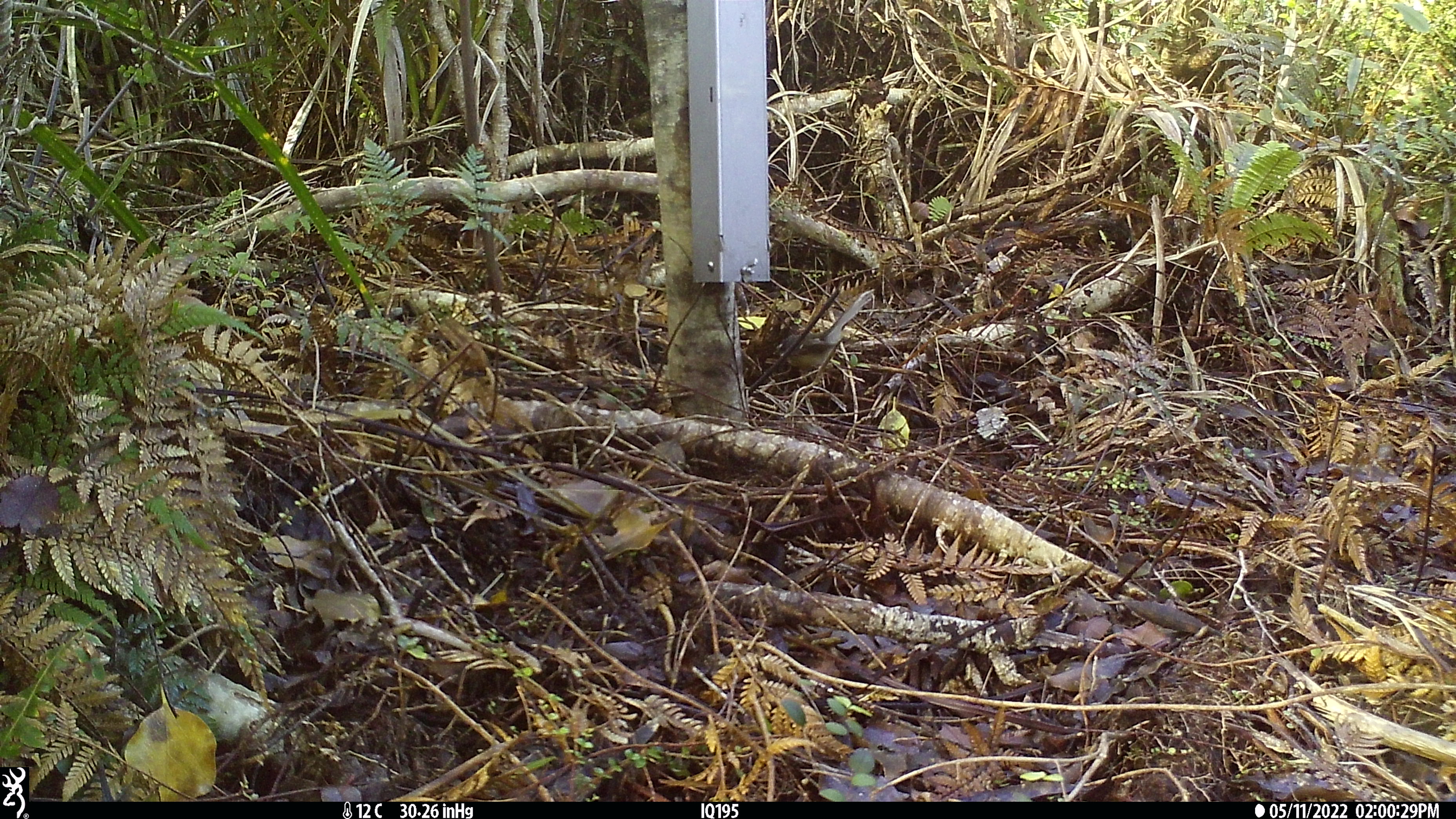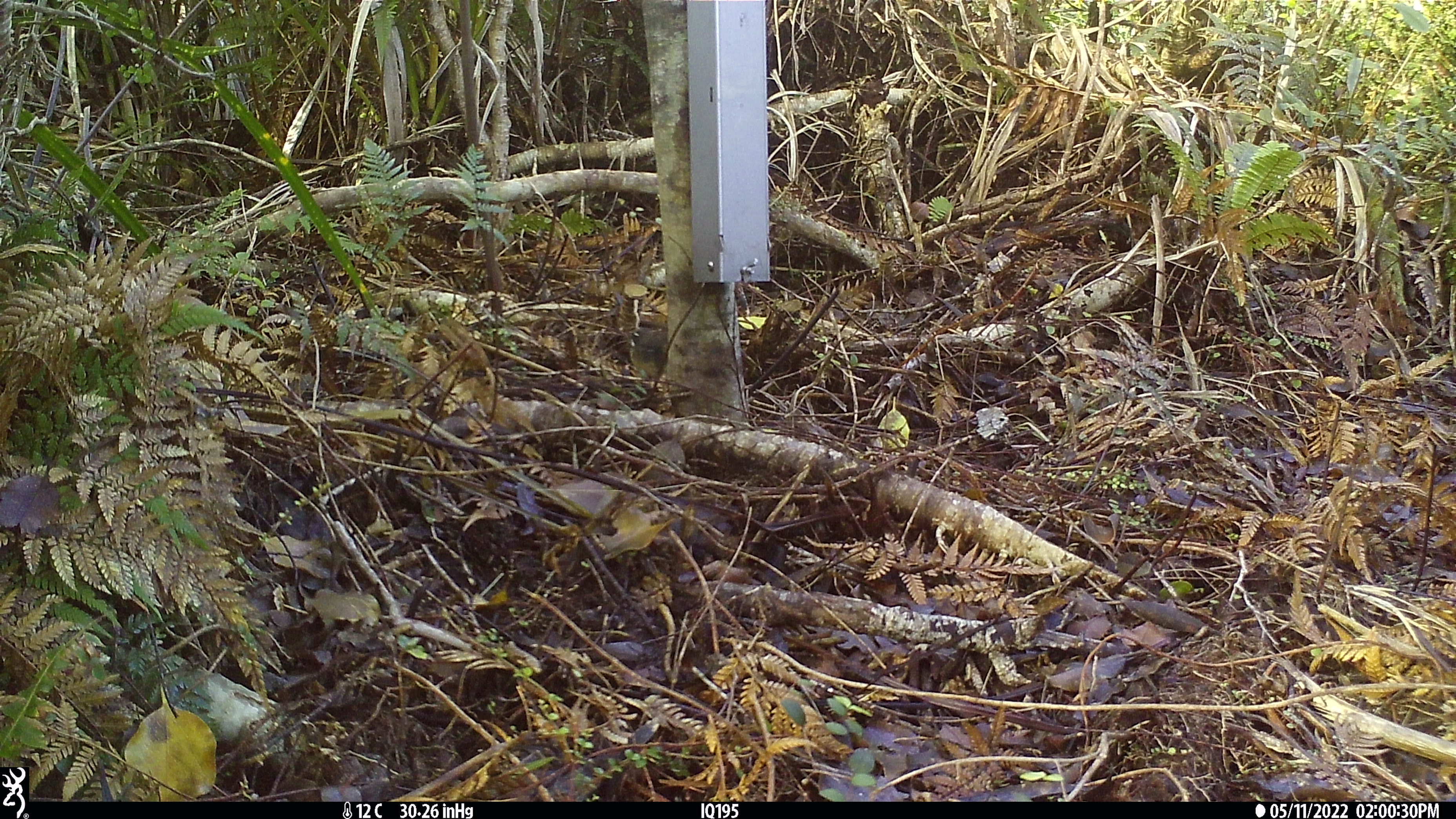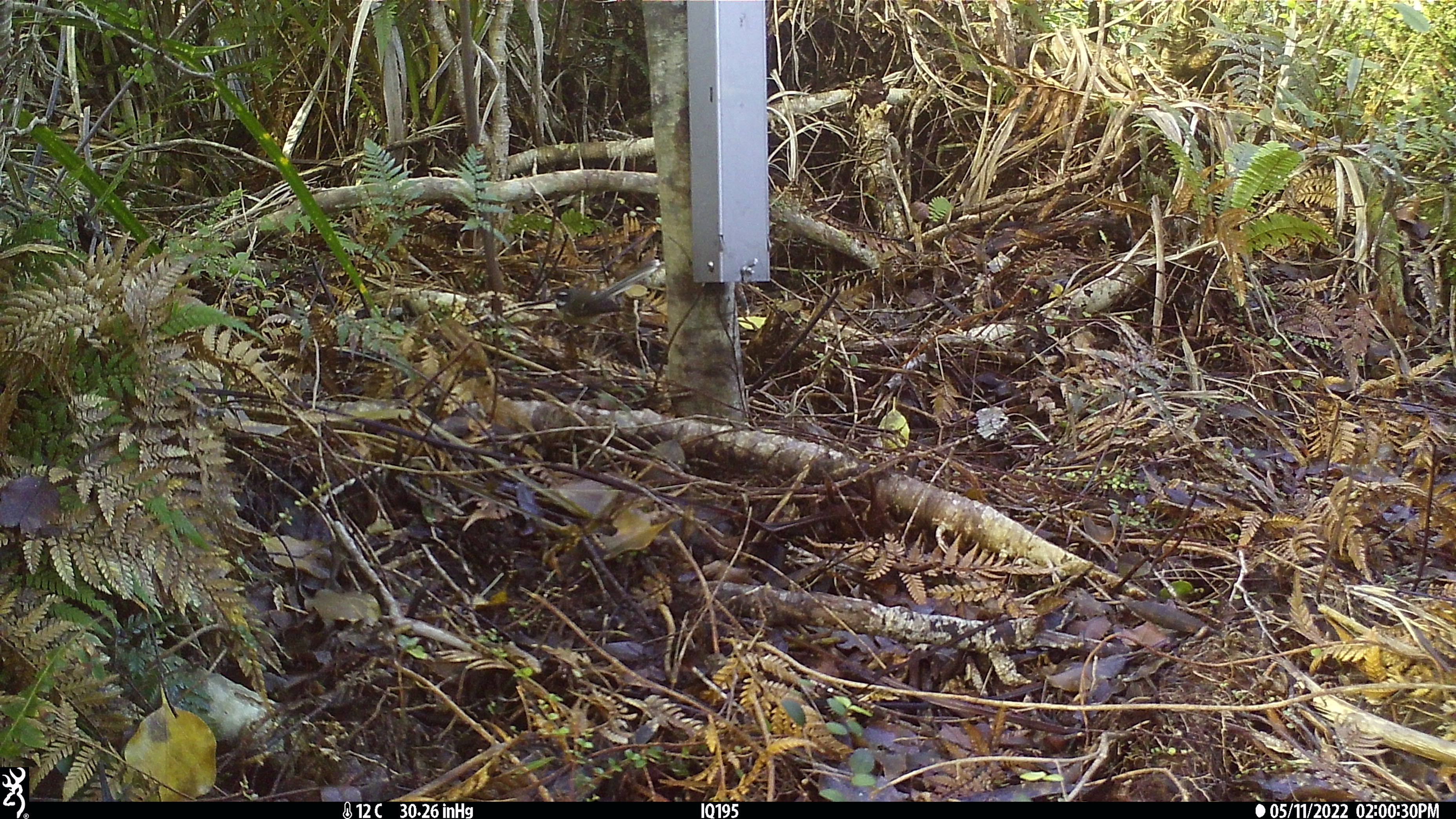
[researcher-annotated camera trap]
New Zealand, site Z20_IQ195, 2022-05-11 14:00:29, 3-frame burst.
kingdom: Animalia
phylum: Chordata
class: Aves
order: Passeriformes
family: Rhipiduridae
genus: Rhipidura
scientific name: Rhipidura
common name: fantails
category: fantail